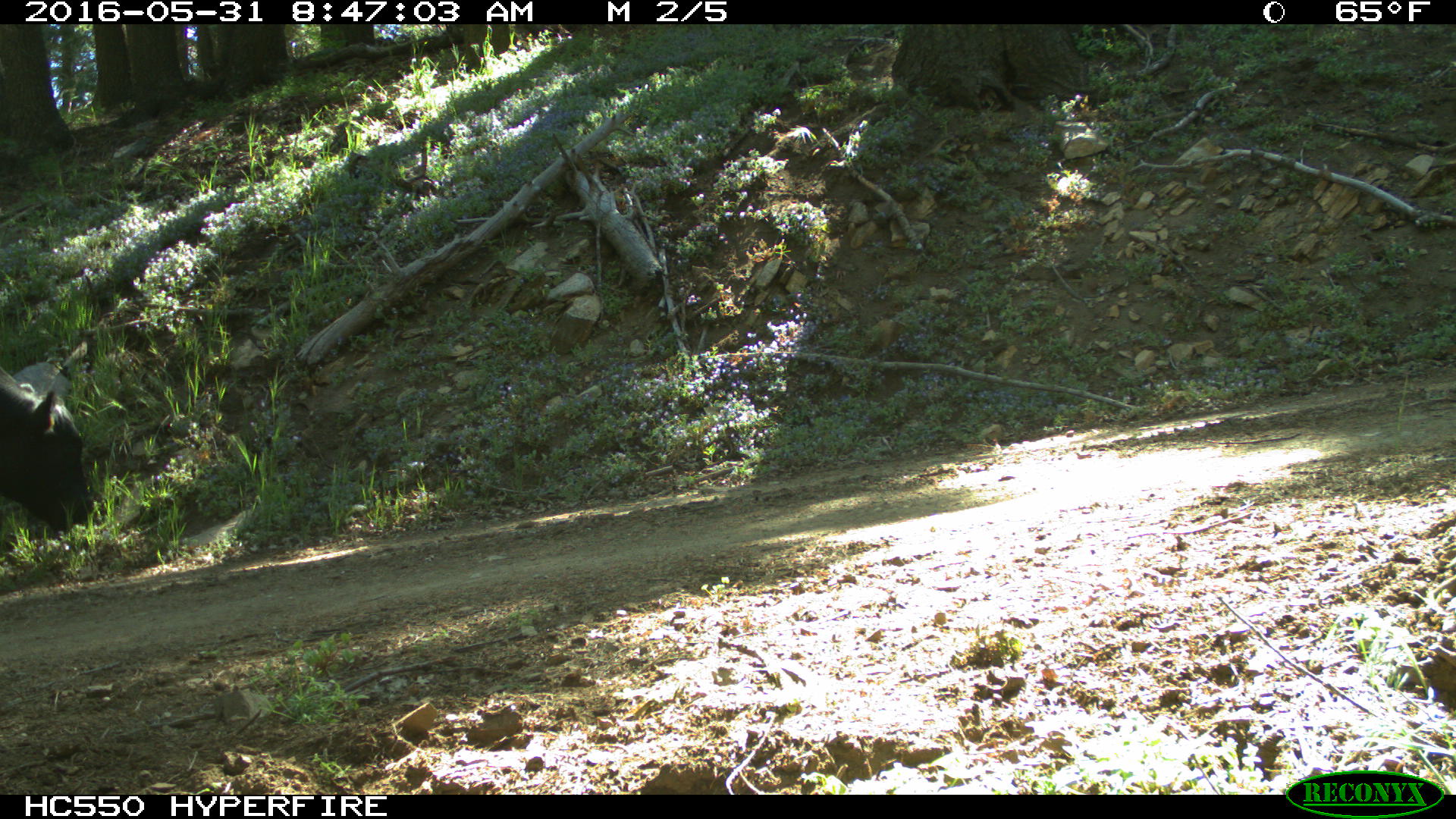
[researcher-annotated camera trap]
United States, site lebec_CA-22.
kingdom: Animalia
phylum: Chordata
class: Mammalia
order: Artiodactyla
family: Bovidae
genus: Bos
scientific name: Bos taurus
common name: domestic cow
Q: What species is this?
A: Bos taurus (domestic cow).